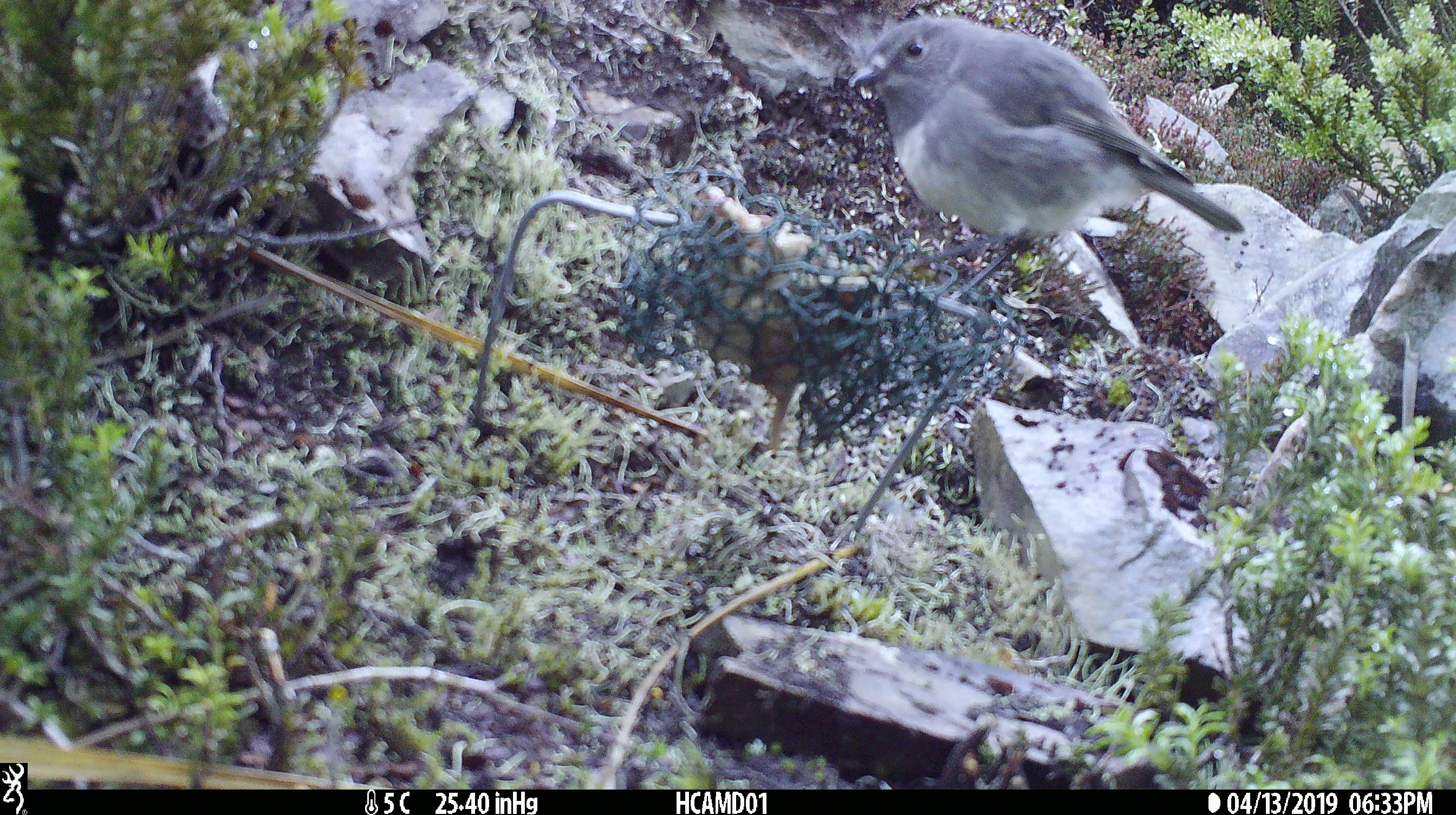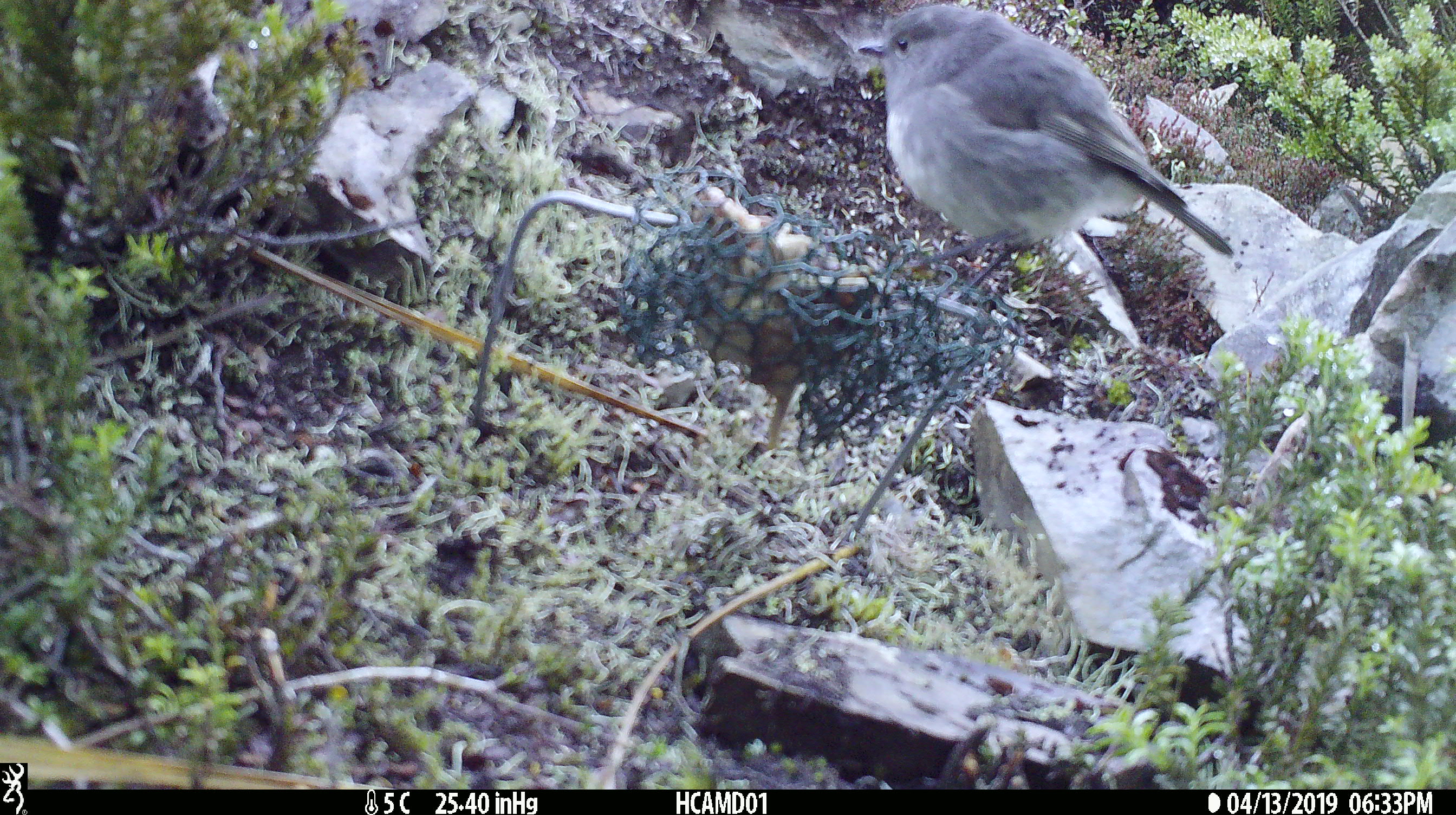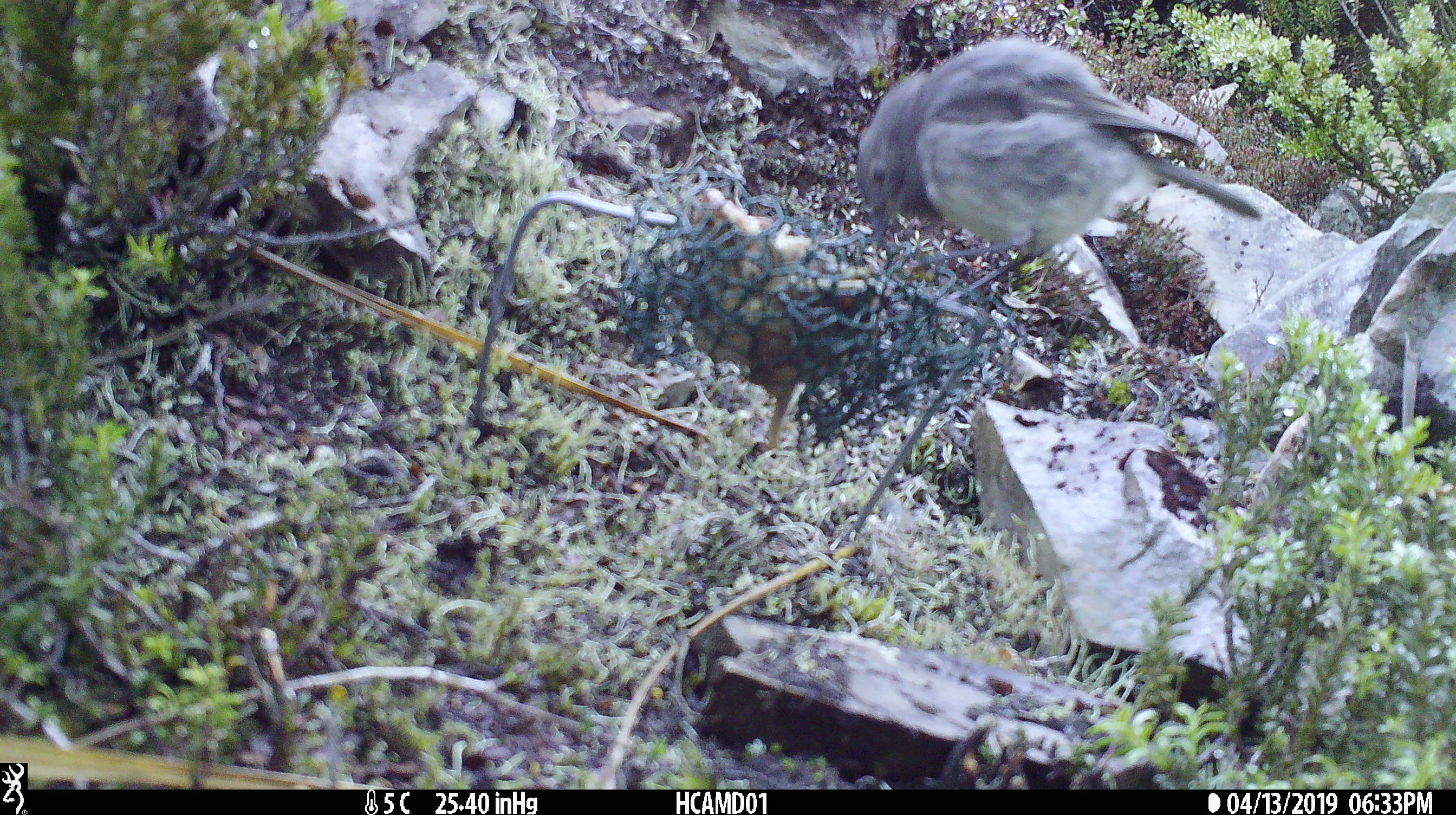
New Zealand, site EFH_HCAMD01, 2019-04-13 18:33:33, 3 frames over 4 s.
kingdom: Animalia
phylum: Chordata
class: Aves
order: Passeriformes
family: Petroicidae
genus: Petroica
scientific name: Petroica australis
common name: new zealand robin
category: robin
Robin (new zealand robin) (Petroica australis).